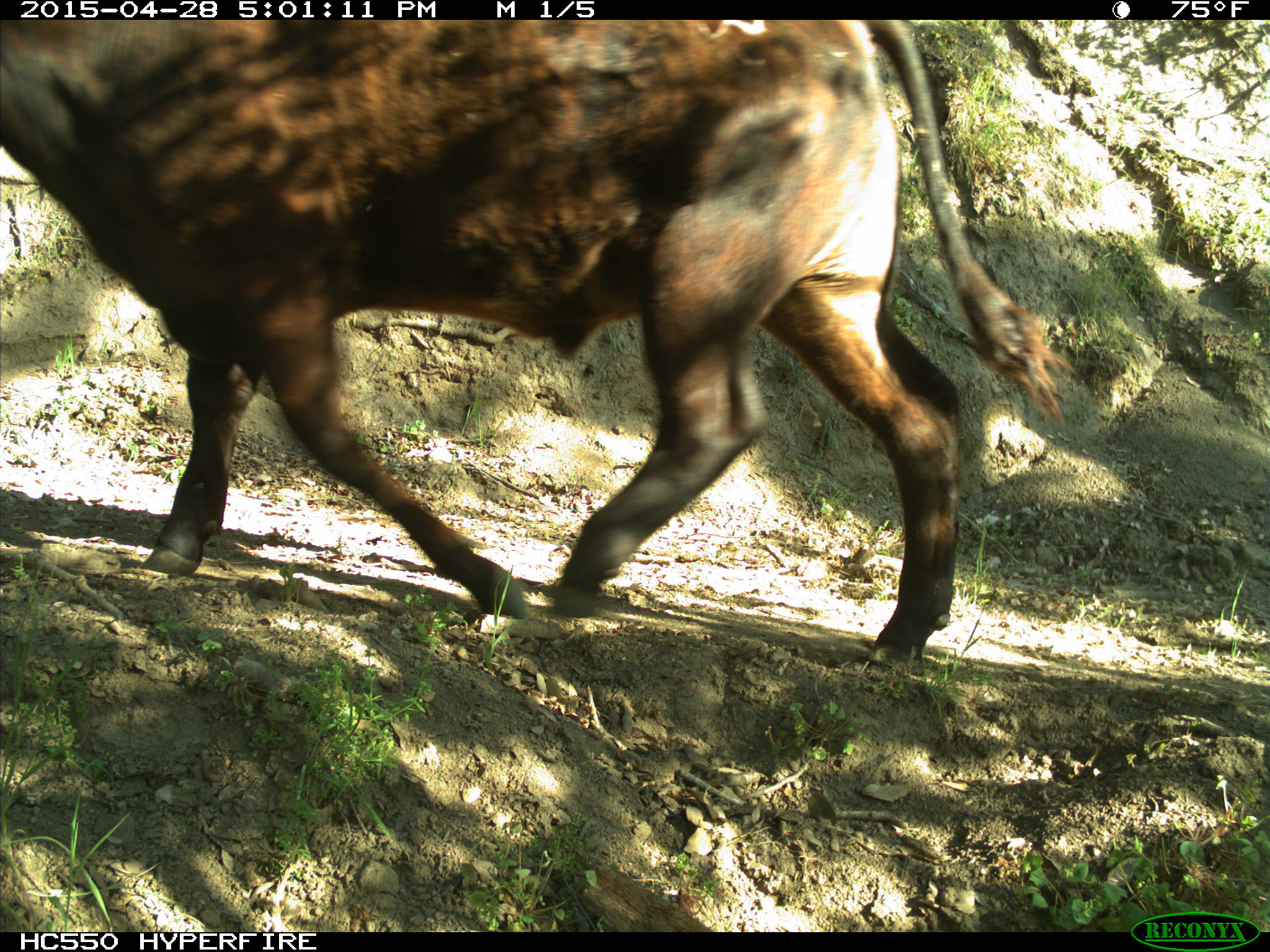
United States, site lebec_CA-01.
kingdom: Animalia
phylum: Chordata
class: Mammalia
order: Artiodactyla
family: Bovidae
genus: Bos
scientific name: Bos taurus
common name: domestic cow